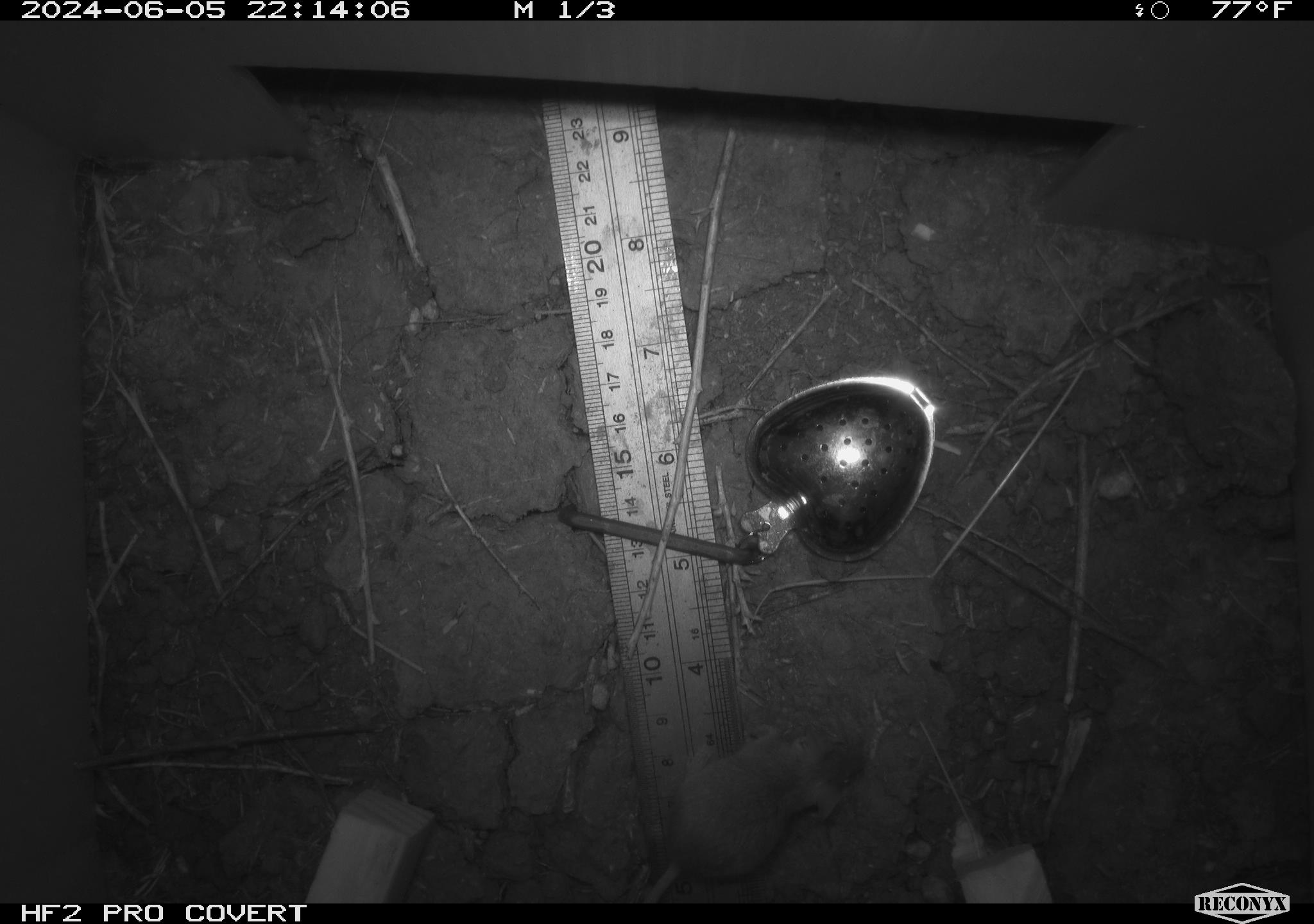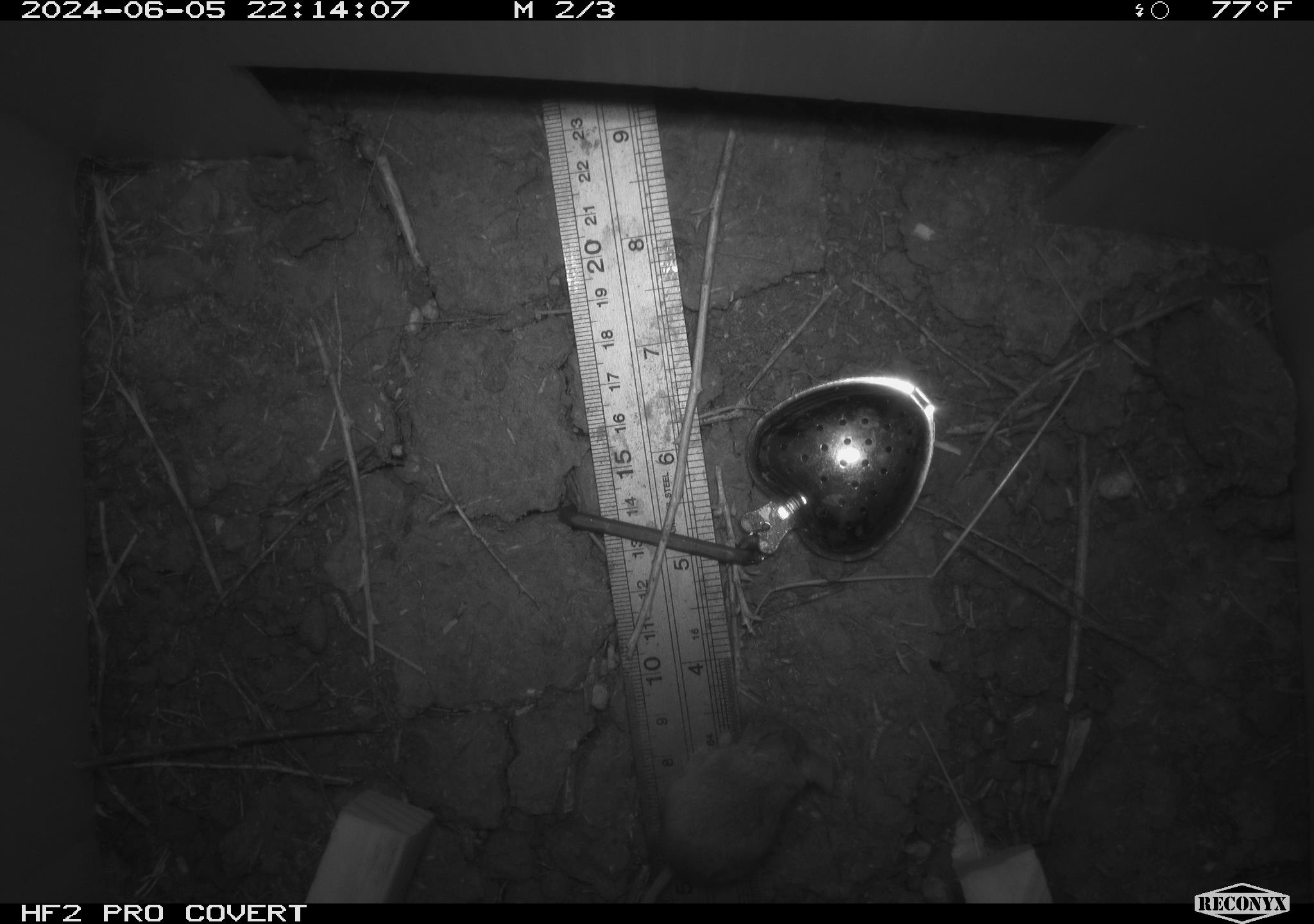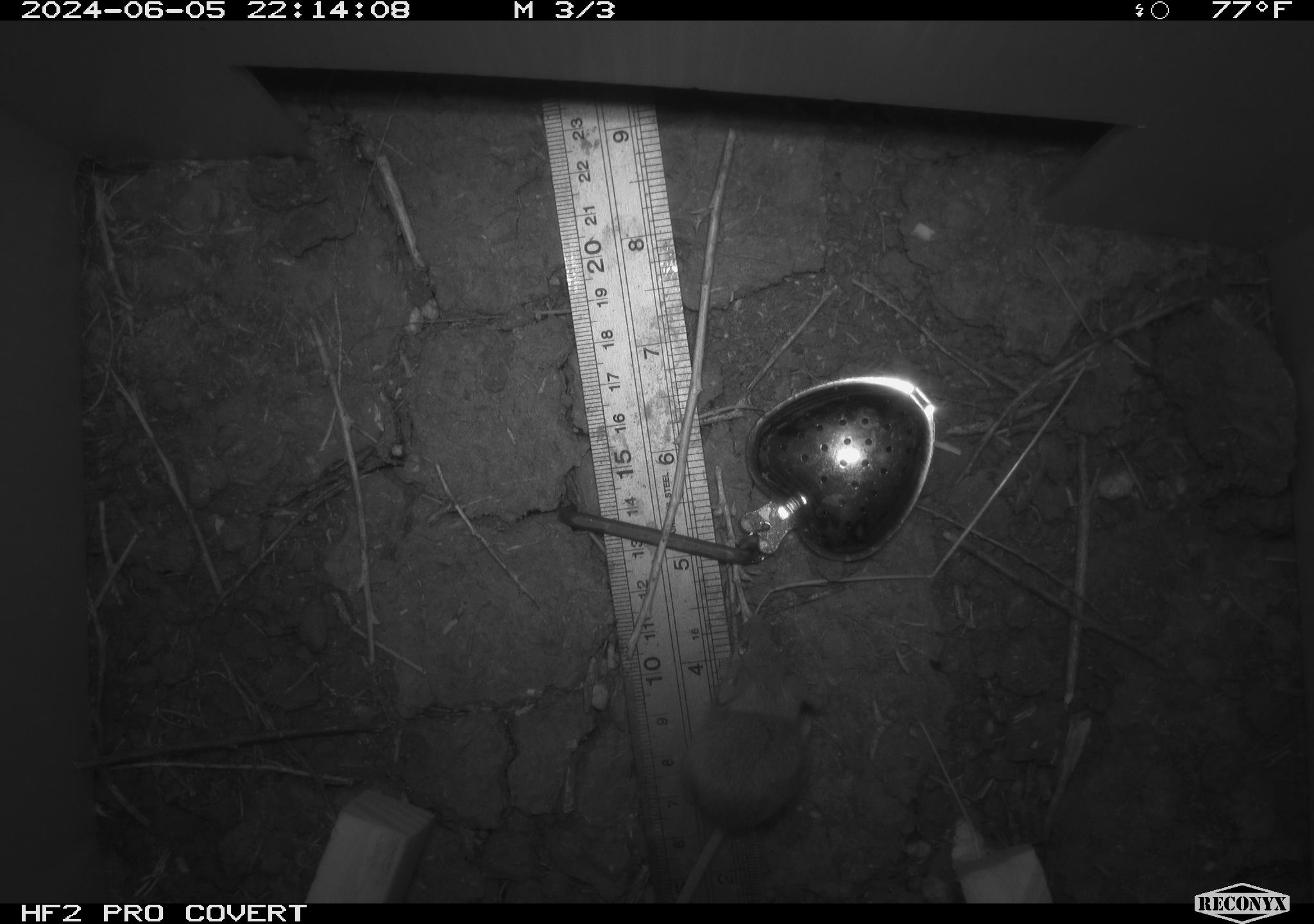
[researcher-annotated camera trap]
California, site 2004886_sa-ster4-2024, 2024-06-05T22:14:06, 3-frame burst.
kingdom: Animalia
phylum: Chordata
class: Mammalia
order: Rodentia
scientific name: Rodentia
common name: mouse species